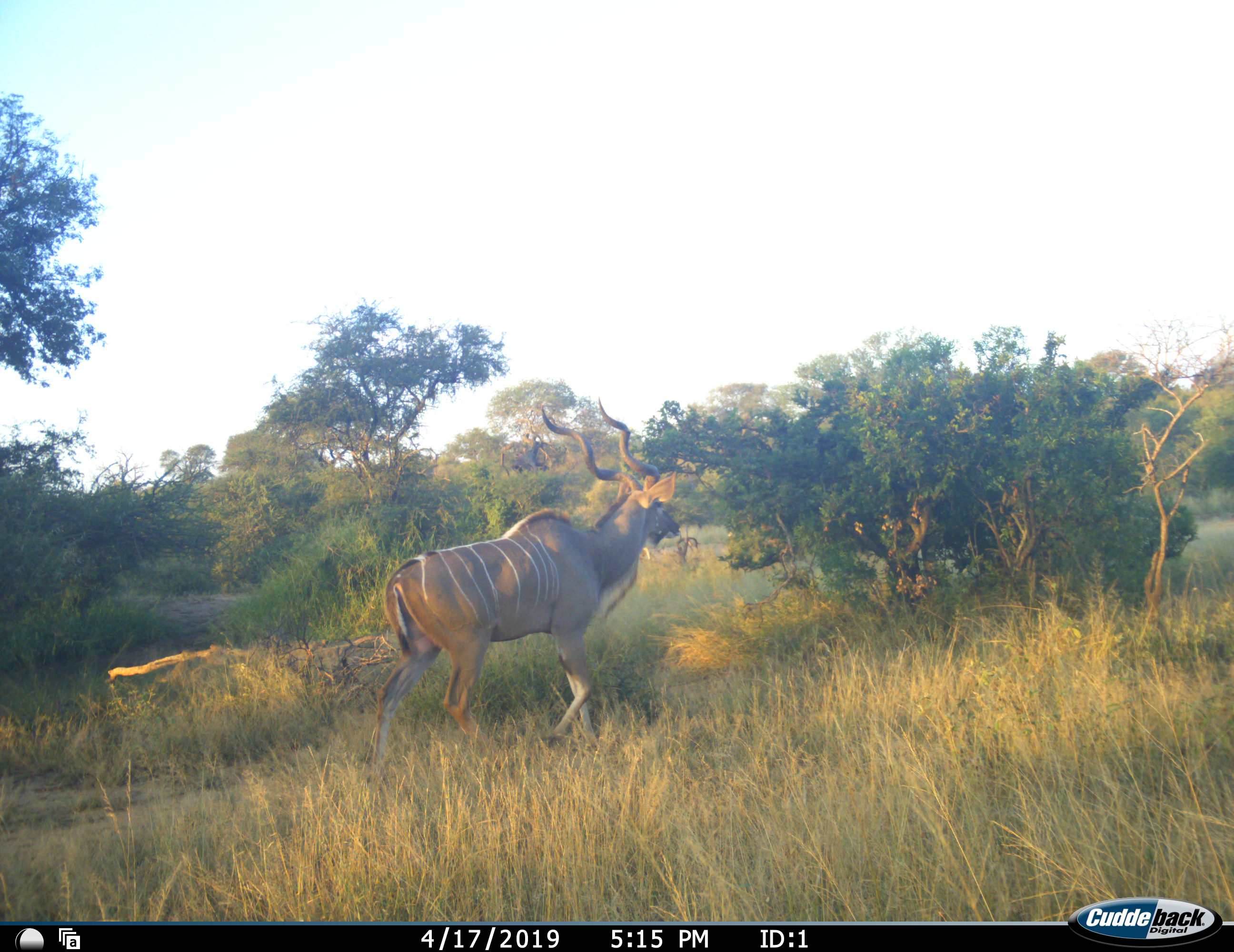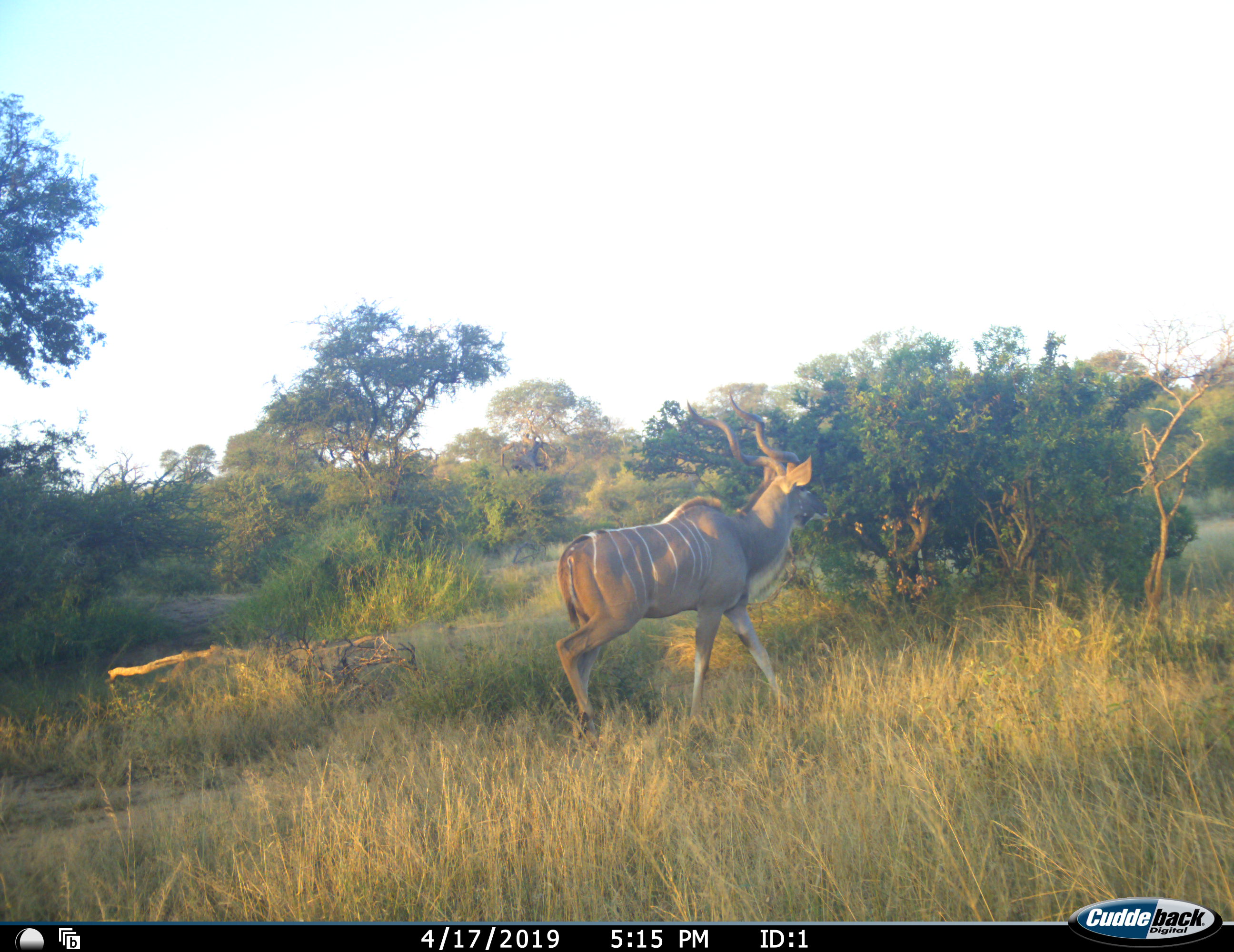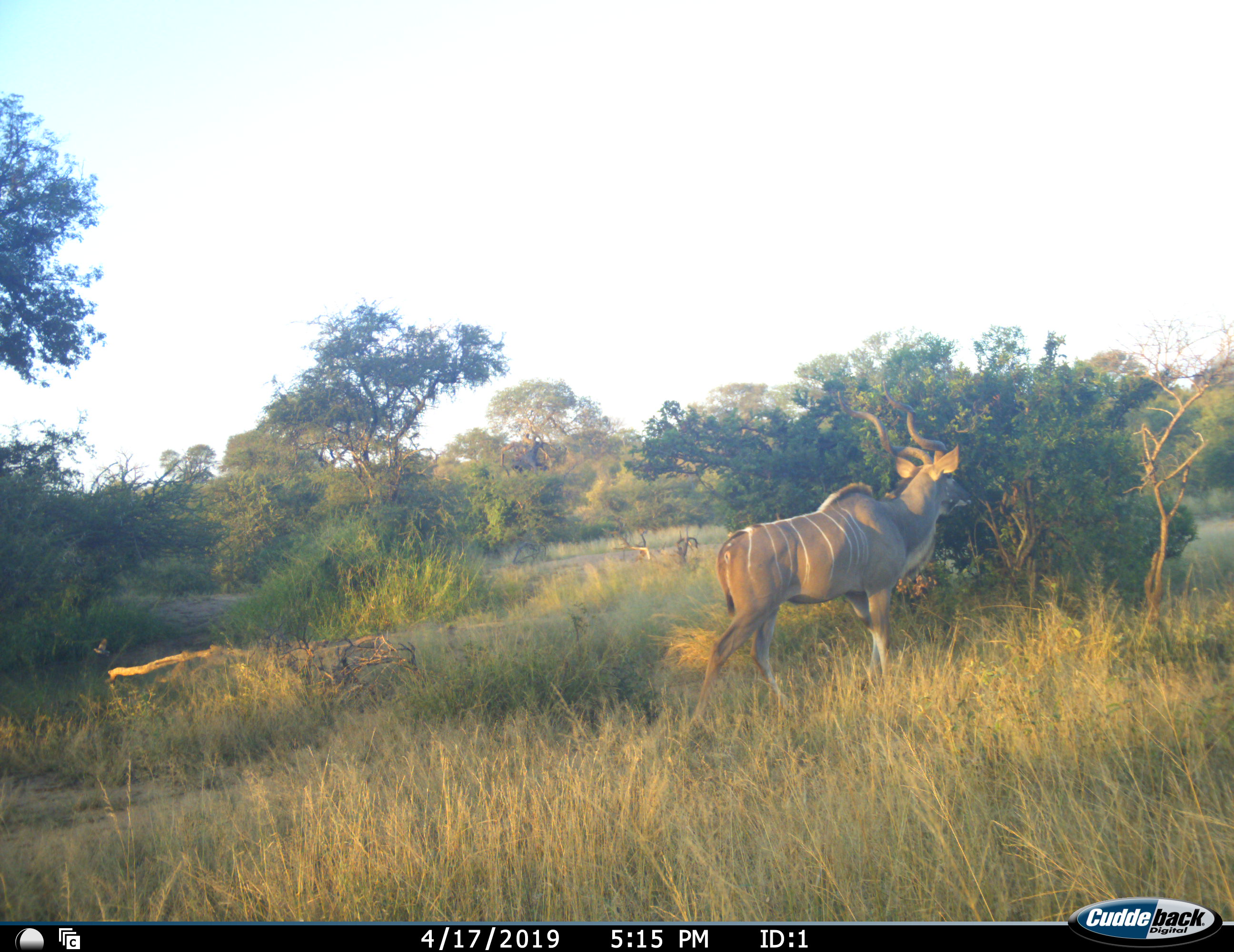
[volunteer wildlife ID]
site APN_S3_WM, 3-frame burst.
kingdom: Animalia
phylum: Chordata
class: Mammalia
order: Artiodactyla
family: Bovidae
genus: Tragelaphus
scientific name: Tragelaphus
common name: kudu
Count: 1.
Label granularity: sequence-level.